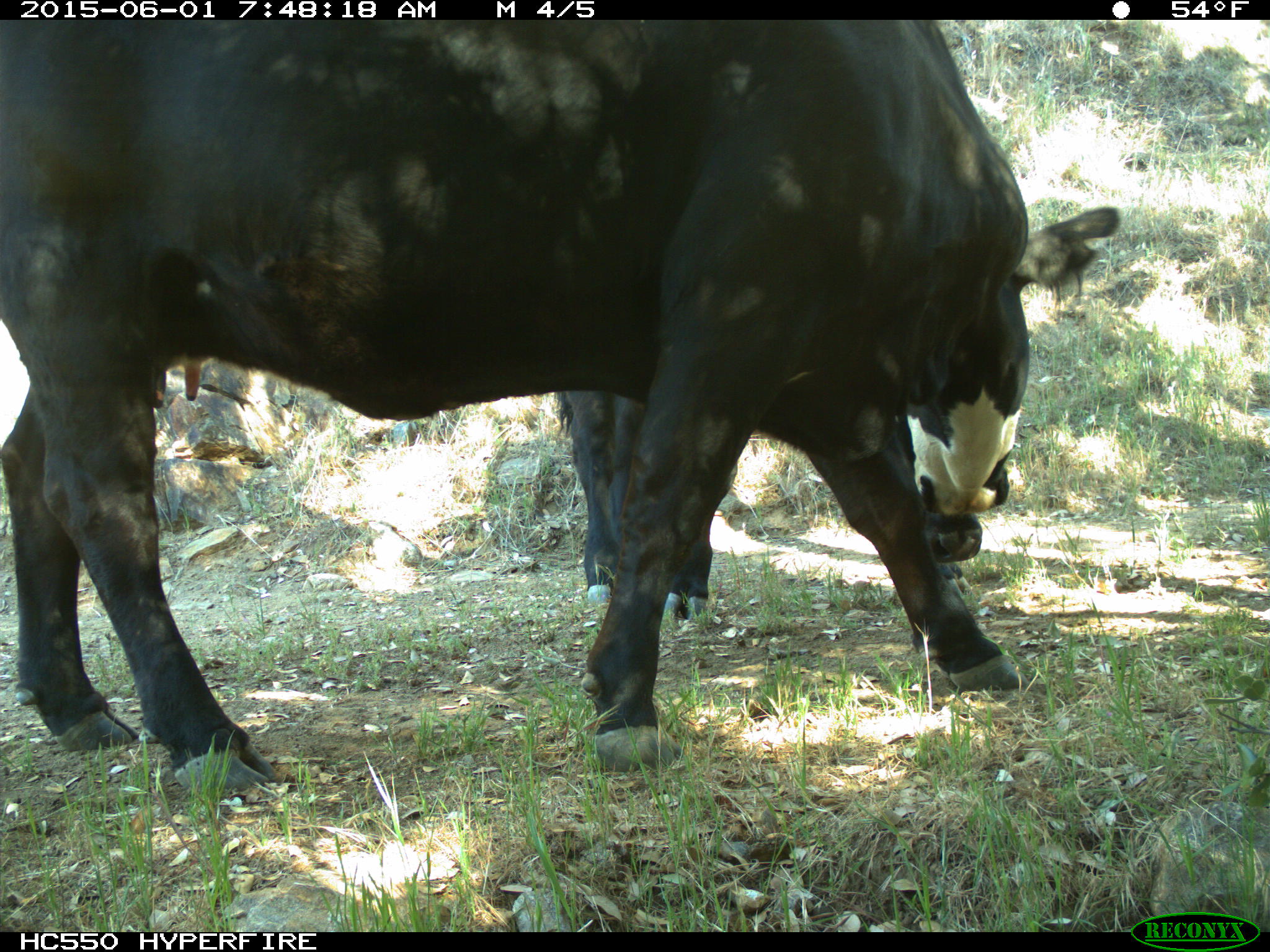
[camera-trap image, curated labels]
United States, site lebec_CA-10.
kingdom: Animalia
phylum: Chordata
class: Mammalia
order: Artiodactyla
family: Bovidae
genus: Bos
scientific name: Bos taurus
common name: domestic cow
Bos taurus (domestic cow).